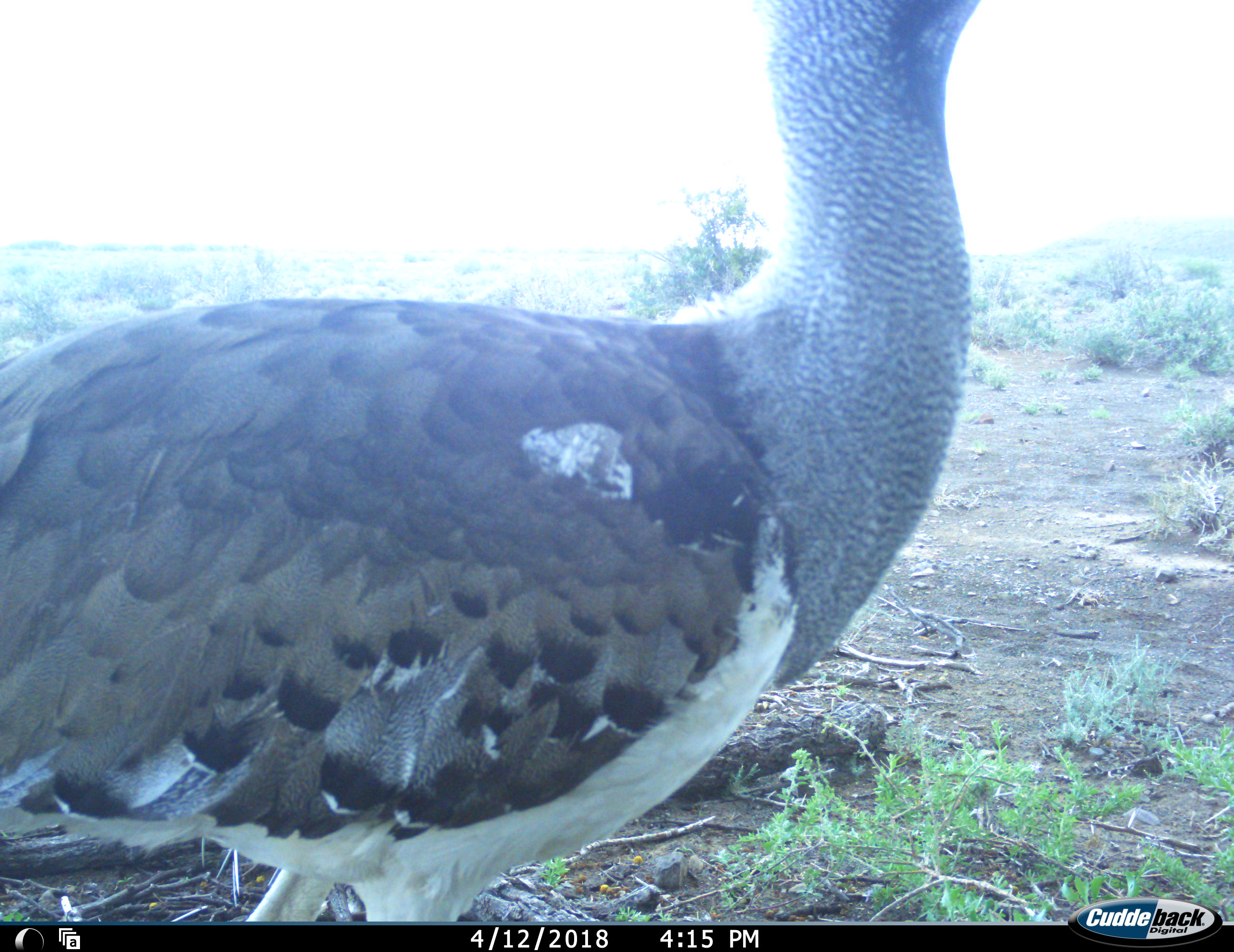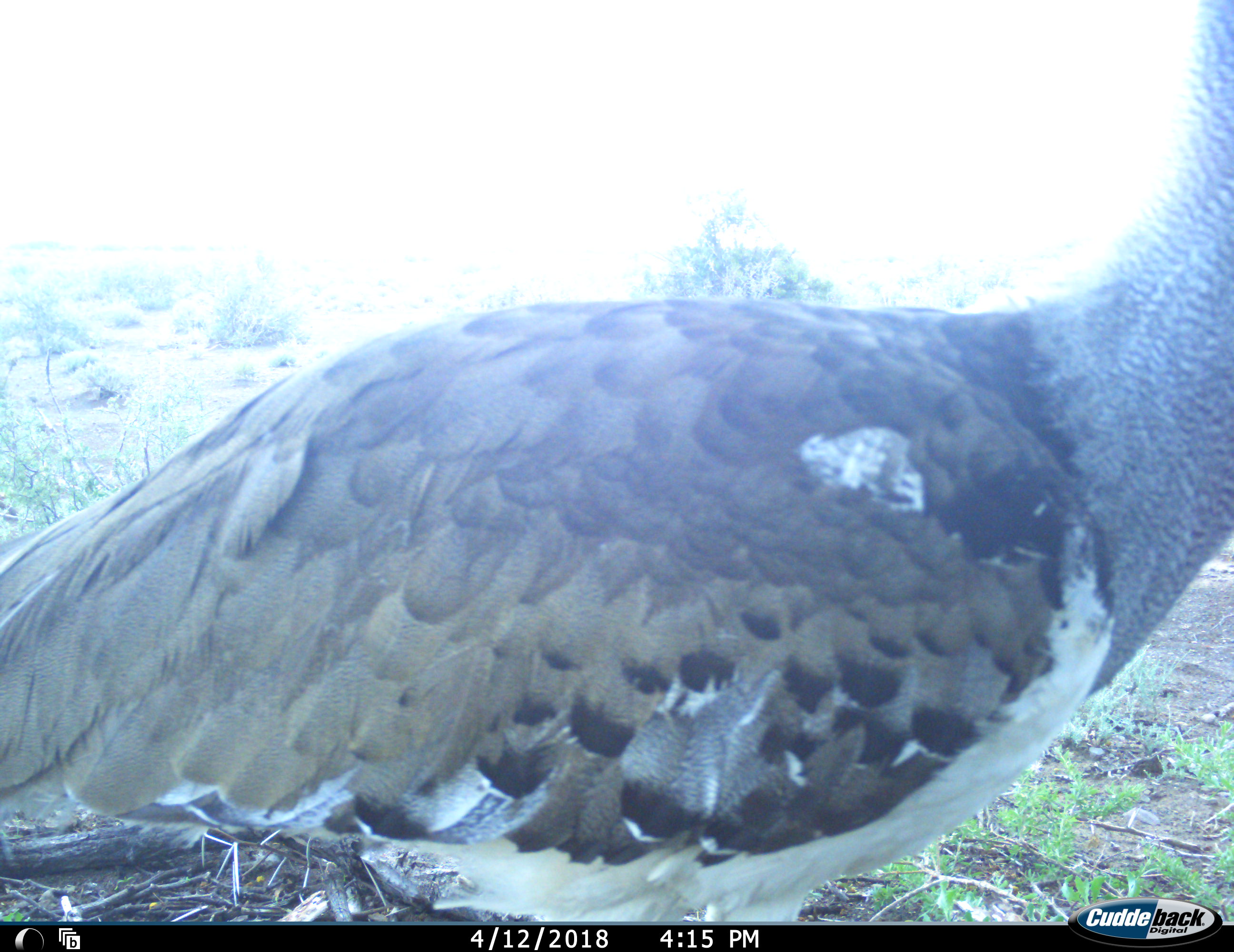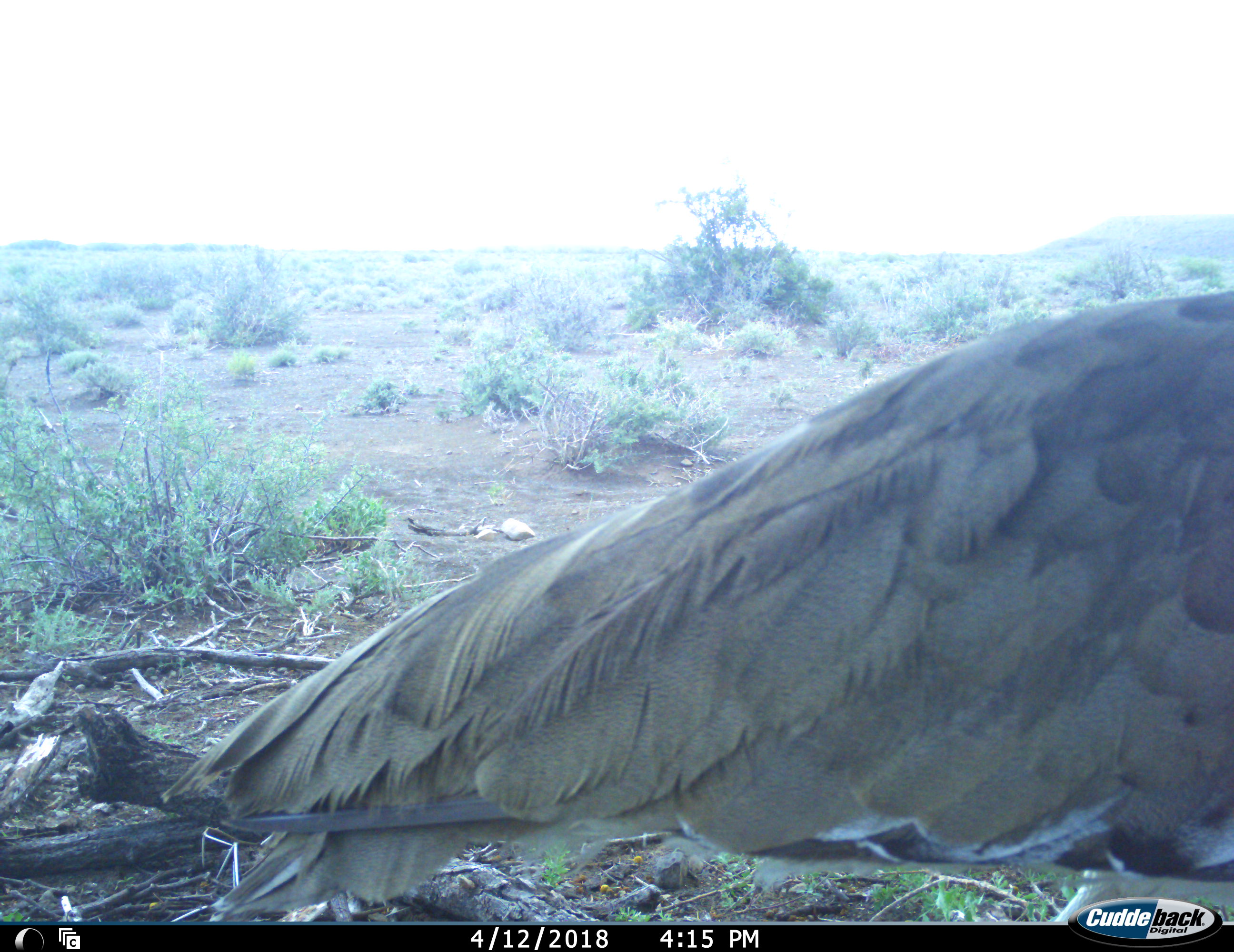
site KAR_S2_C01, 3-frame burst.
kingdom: Animalia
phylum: Chordata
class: Aves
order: Otidiformes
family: Otididae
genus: Ardeotis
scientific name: Ardeotis kori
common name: kori bustard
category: bustardkori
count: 1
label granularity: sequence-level